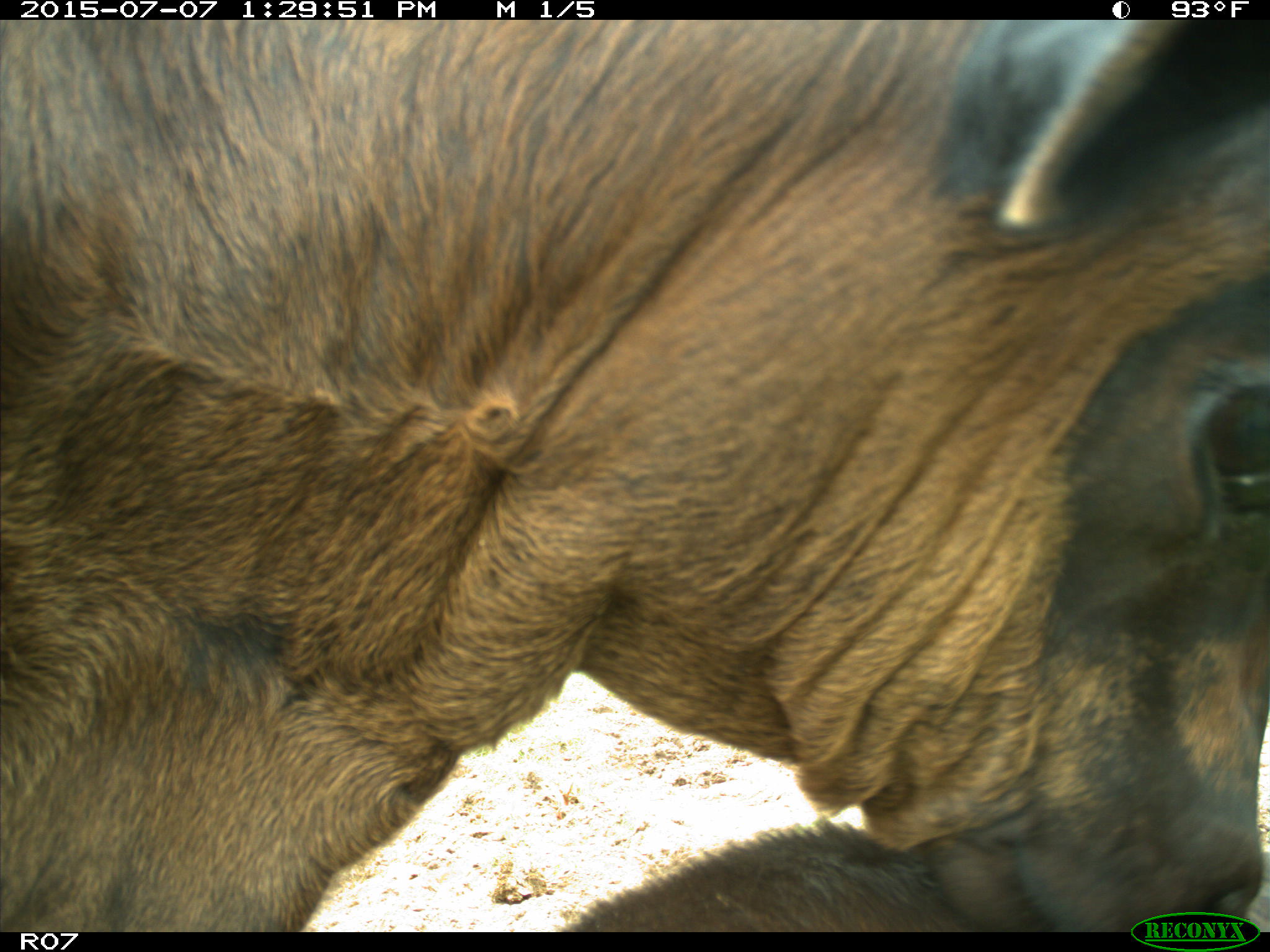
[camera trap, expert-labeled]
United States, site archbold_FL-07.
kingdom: Animalia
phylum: Chordata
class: Mammalia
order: Artiodactyla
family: Bovidae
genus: Bos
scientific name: Bos taurus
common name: domestic cow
Bos taurus (domestic cow).